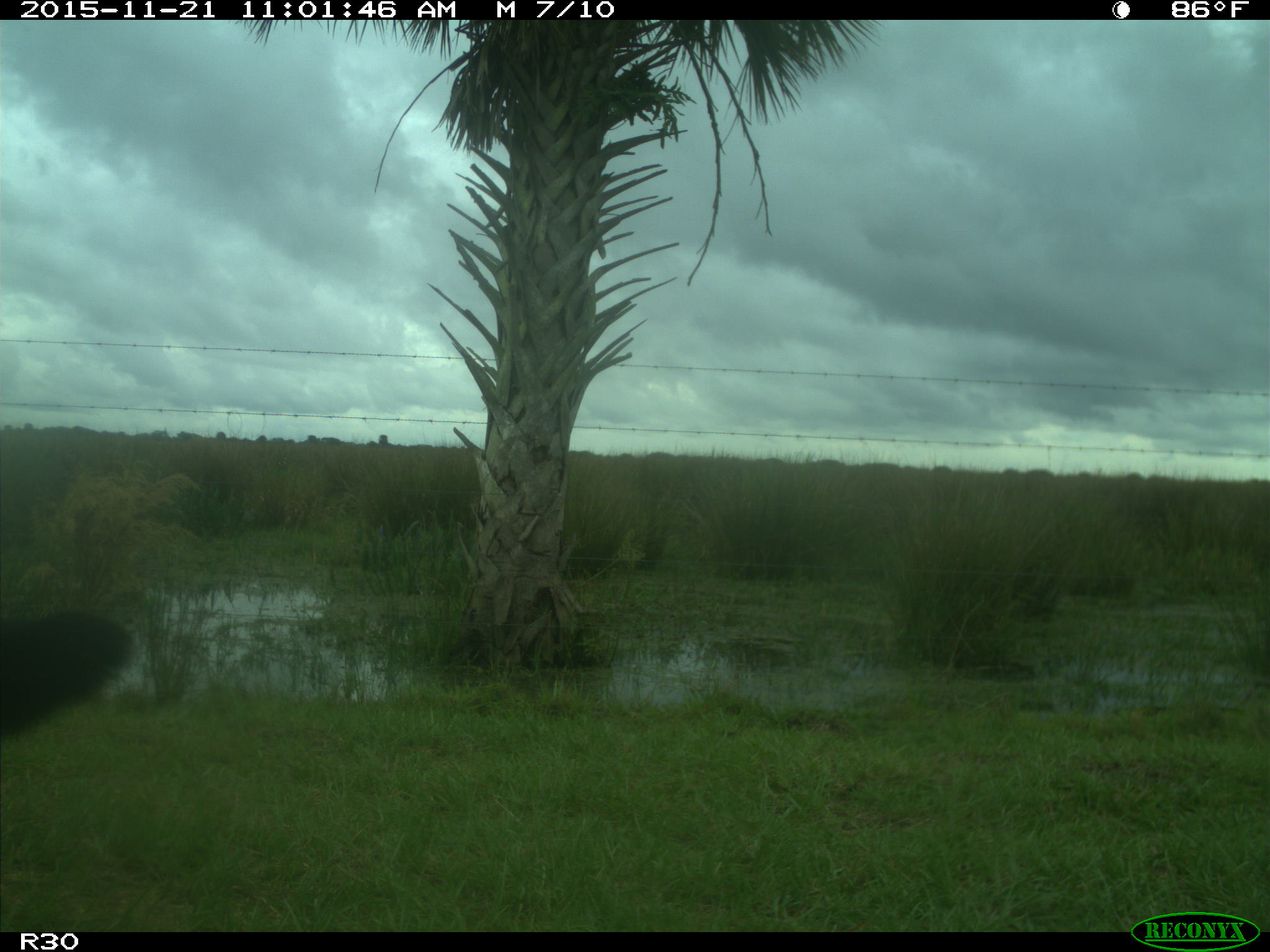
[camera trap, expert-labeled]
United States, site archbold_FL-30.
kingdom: Animalia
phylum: Chordata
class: Mammalia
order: Artiodactyla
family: Bovidae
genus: Bos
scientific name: Bos taurus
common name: domestic cow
Bos taurus (domestic cow).